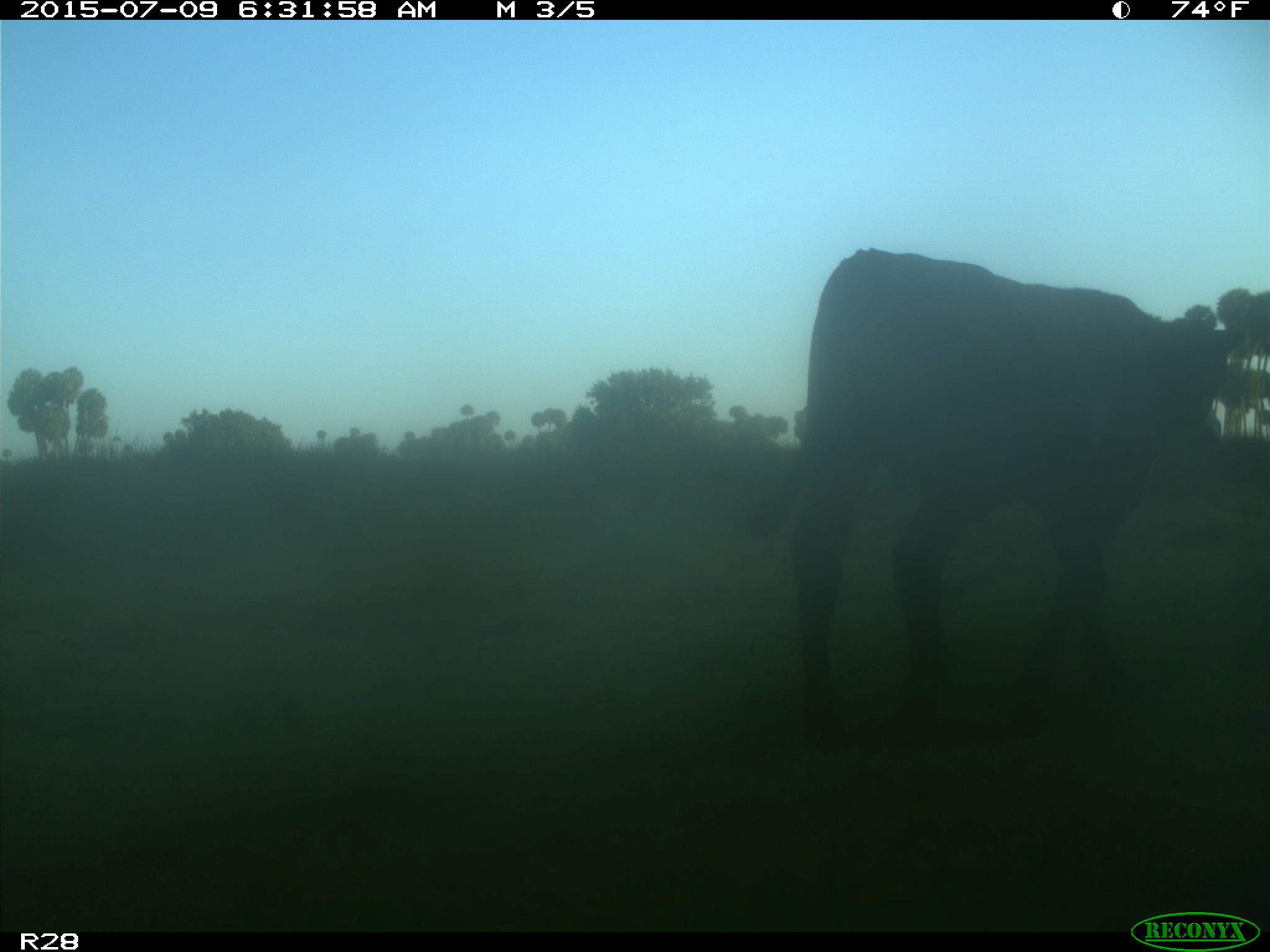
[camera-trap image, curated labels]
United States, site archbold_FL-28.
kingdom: Animalia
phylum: Chordata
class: Mammalia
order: Artiodactyla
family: Bovidae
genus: Bos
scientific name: Bos taurus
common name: domestic cow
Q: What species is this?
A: Bos taurus (domestic cow).